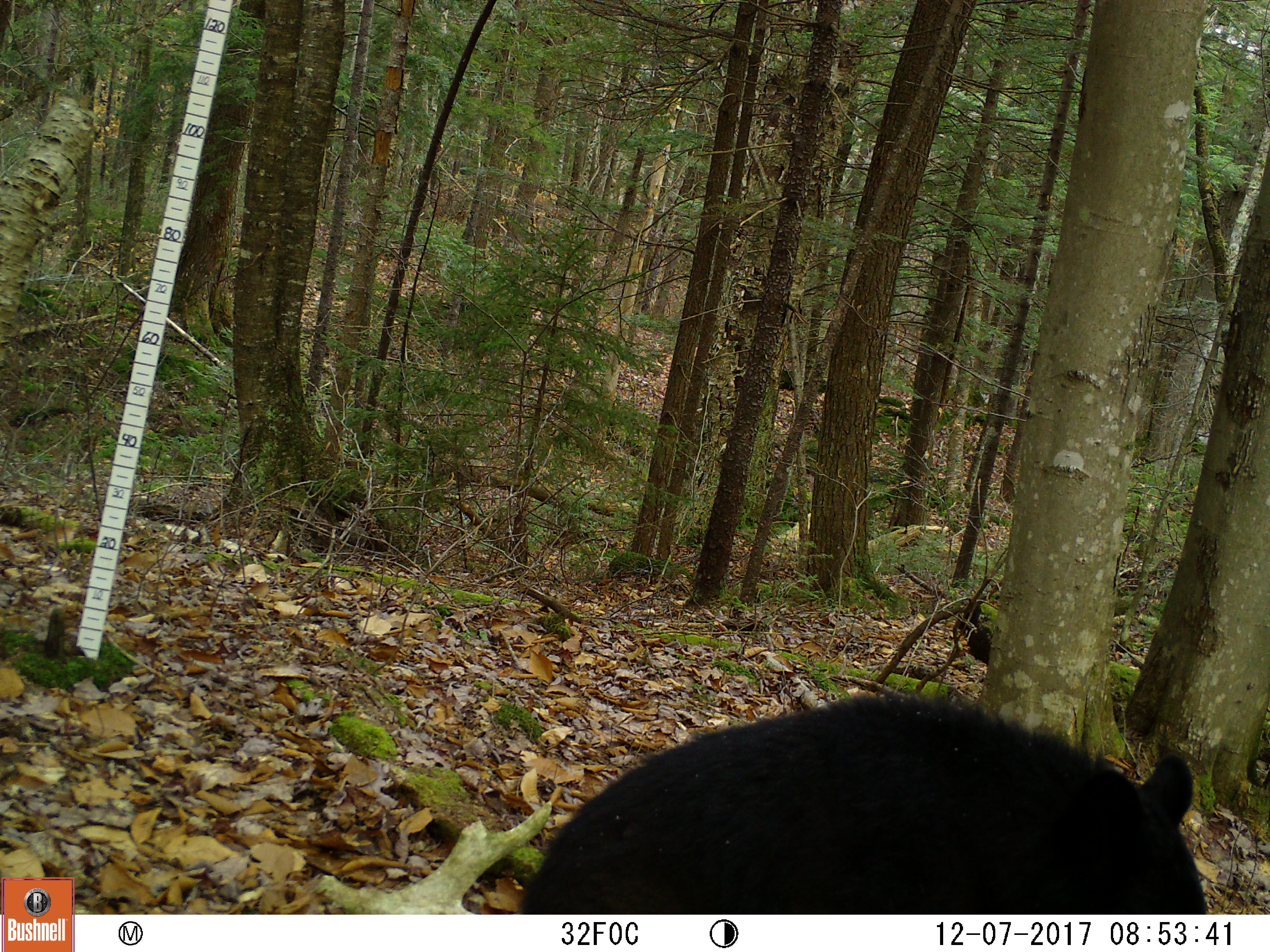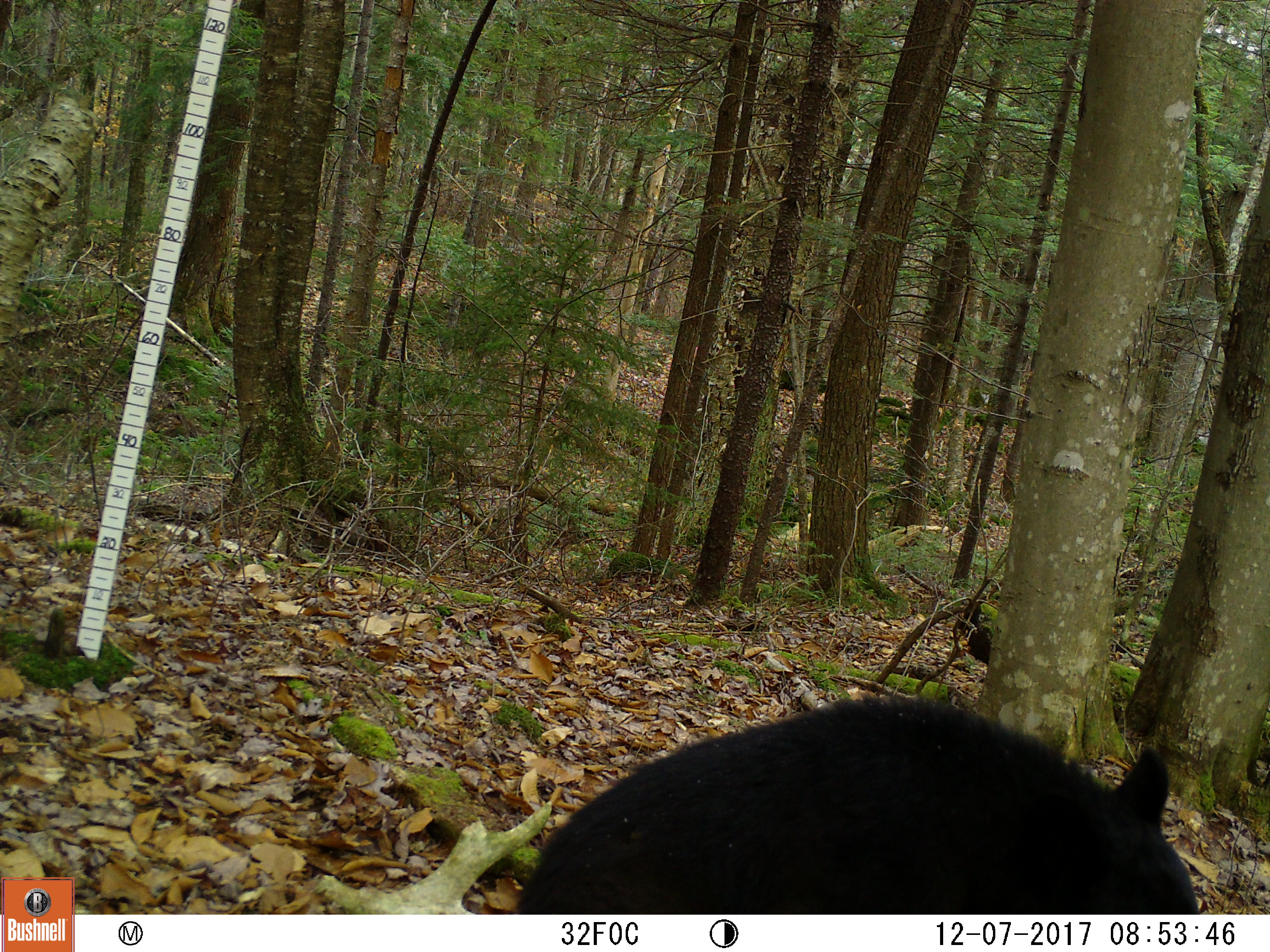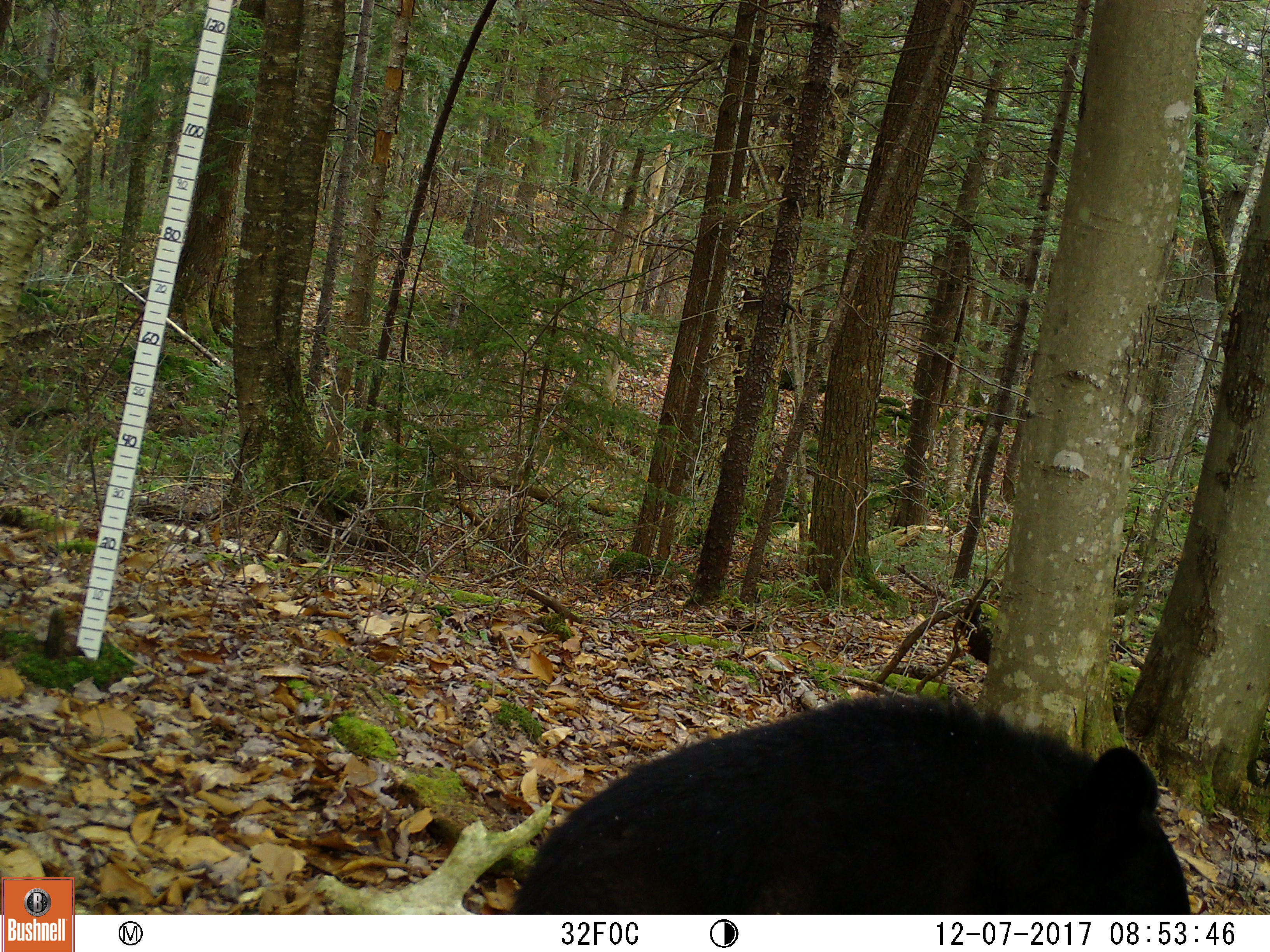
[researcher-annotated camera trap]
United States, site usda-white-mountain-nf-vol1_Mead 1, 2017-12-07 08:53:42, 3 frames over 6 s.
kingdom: Animalia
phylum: Chordata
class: Mammalia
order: Carnivora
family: Ursidae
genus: Ursus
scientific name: Ursus americanus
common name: black bear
Black bear (Ursus americanus).